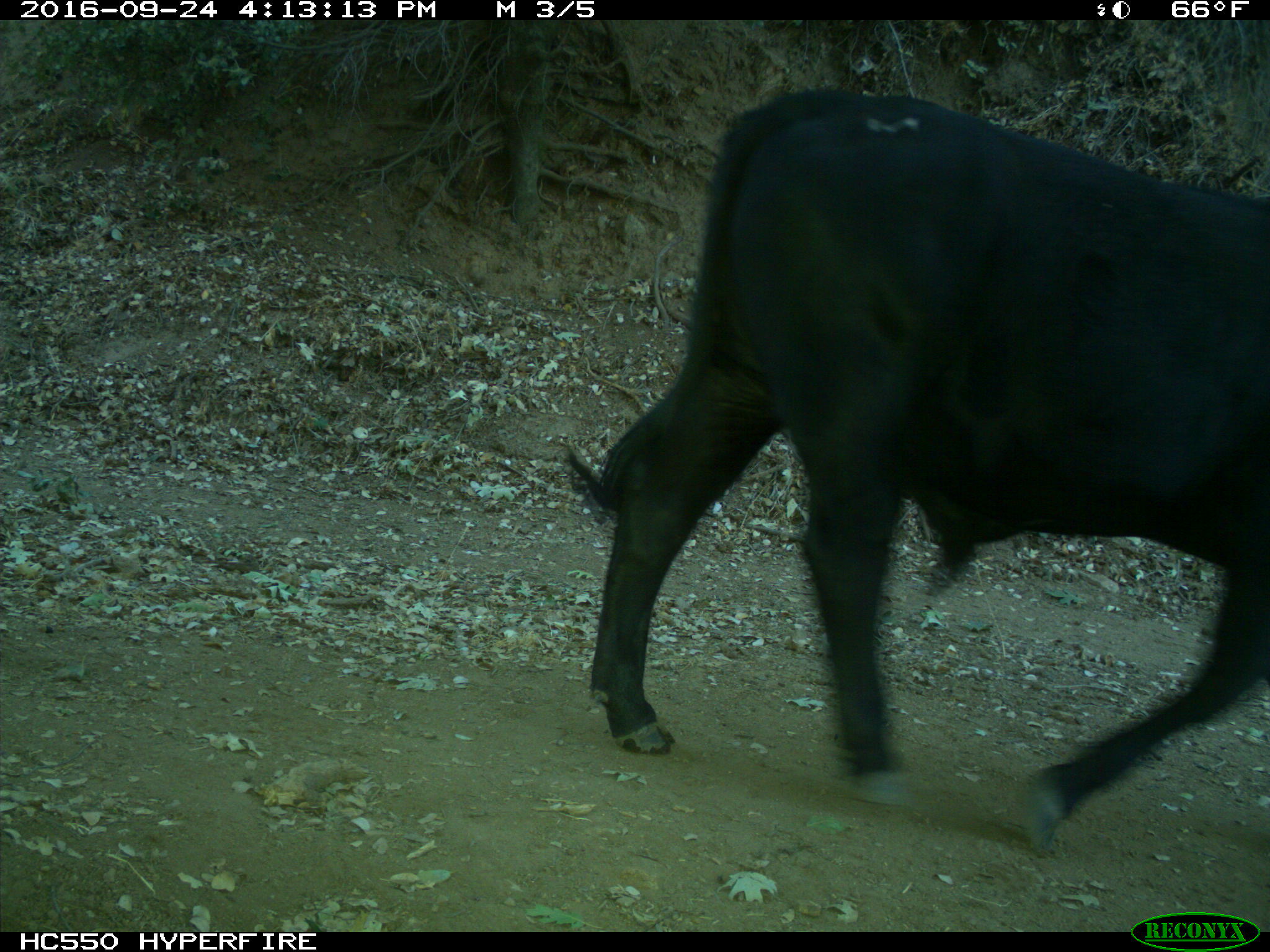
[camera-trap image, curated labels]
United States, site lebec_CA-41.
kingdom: Animalia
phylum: Chordata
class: Mammalia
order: Artiodactyla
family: Bovidae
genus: Bos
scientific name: Bos taurus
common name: domestic cow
Bos taurus (domestic cow).